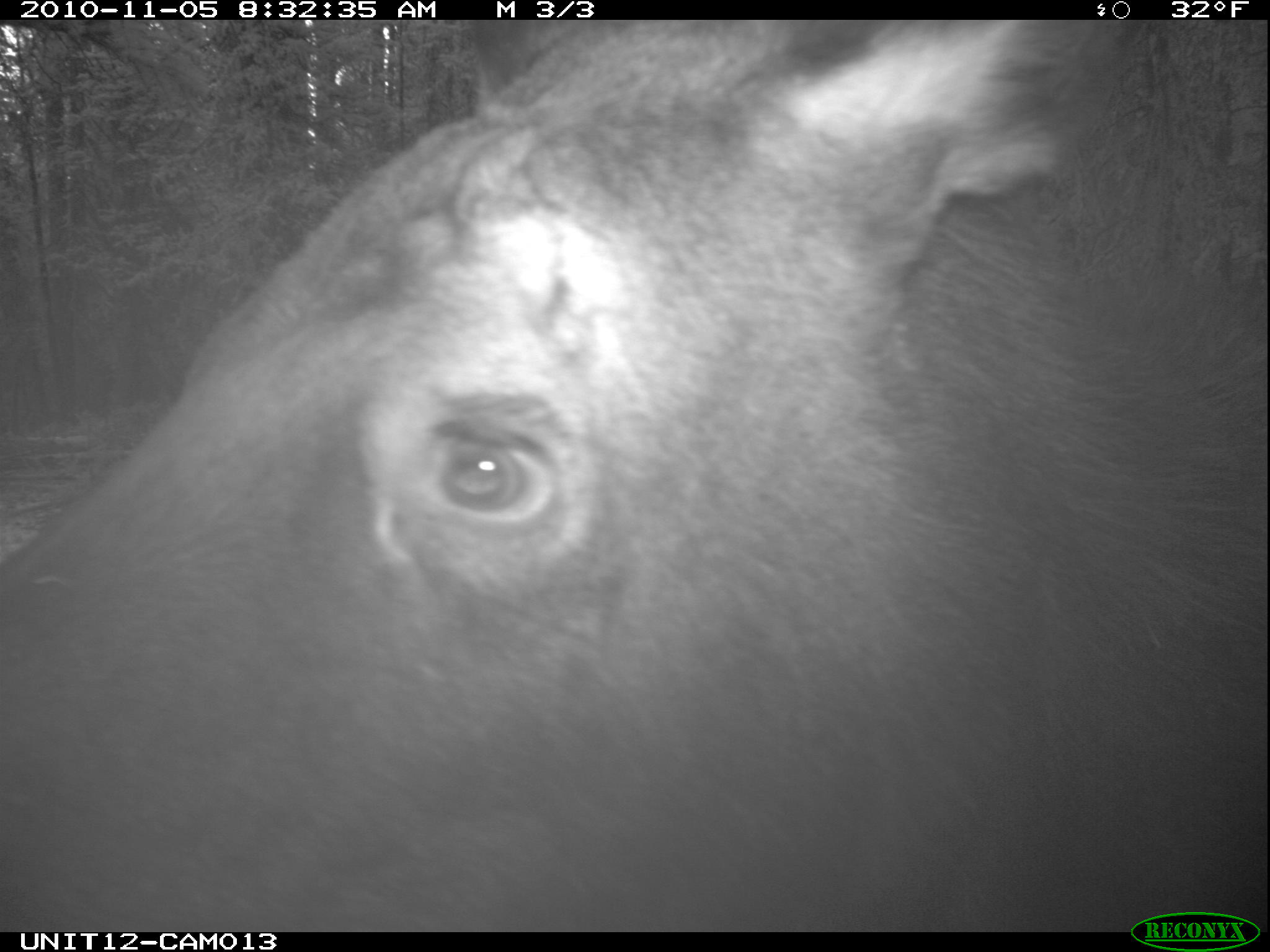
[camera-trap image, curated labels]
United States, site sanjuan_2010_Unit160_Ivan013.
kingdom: Animalia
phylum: Chordata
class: Mammalia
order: Artiodactyla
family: Cervidae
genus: Alces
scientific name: Alces alces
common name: moose